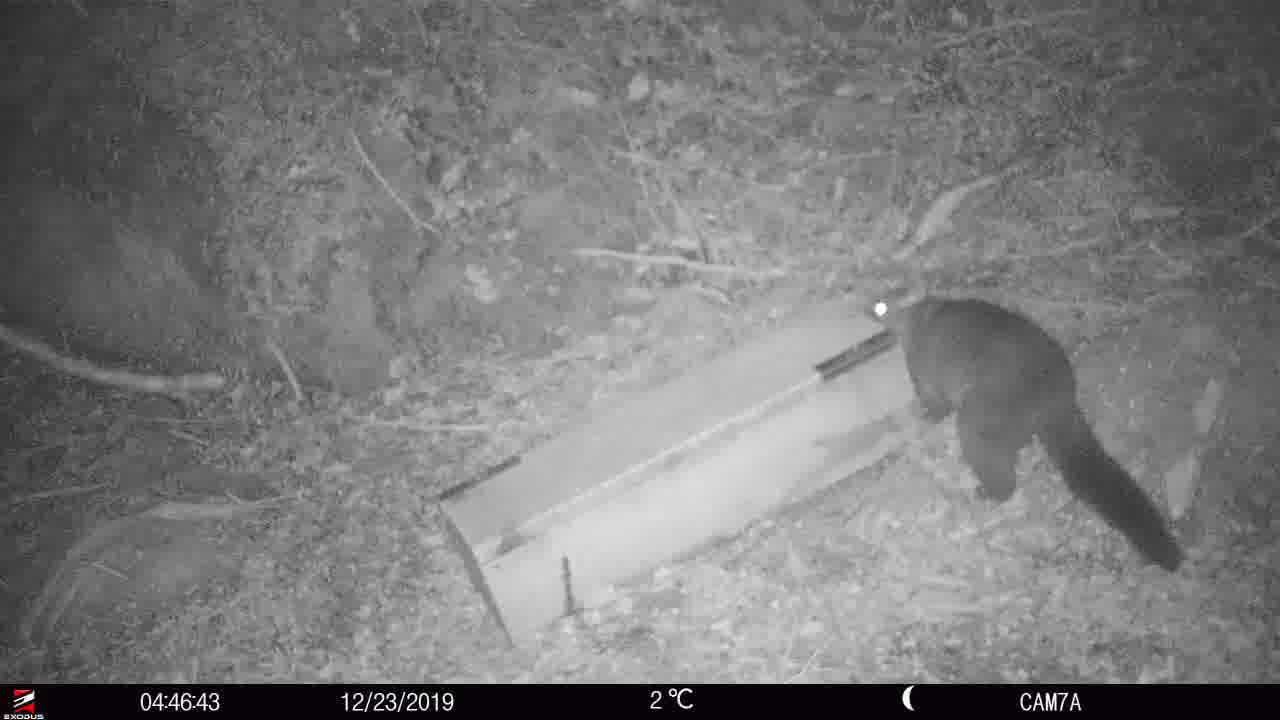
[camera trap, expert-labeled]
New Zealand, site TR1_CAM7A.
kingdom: Animalia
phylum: Chordata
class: Mammalia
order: Diprotodontia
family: Phalangeridae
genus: Trichosurus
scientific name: Trichosurus vulpecula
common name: common brushtail possum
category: possum